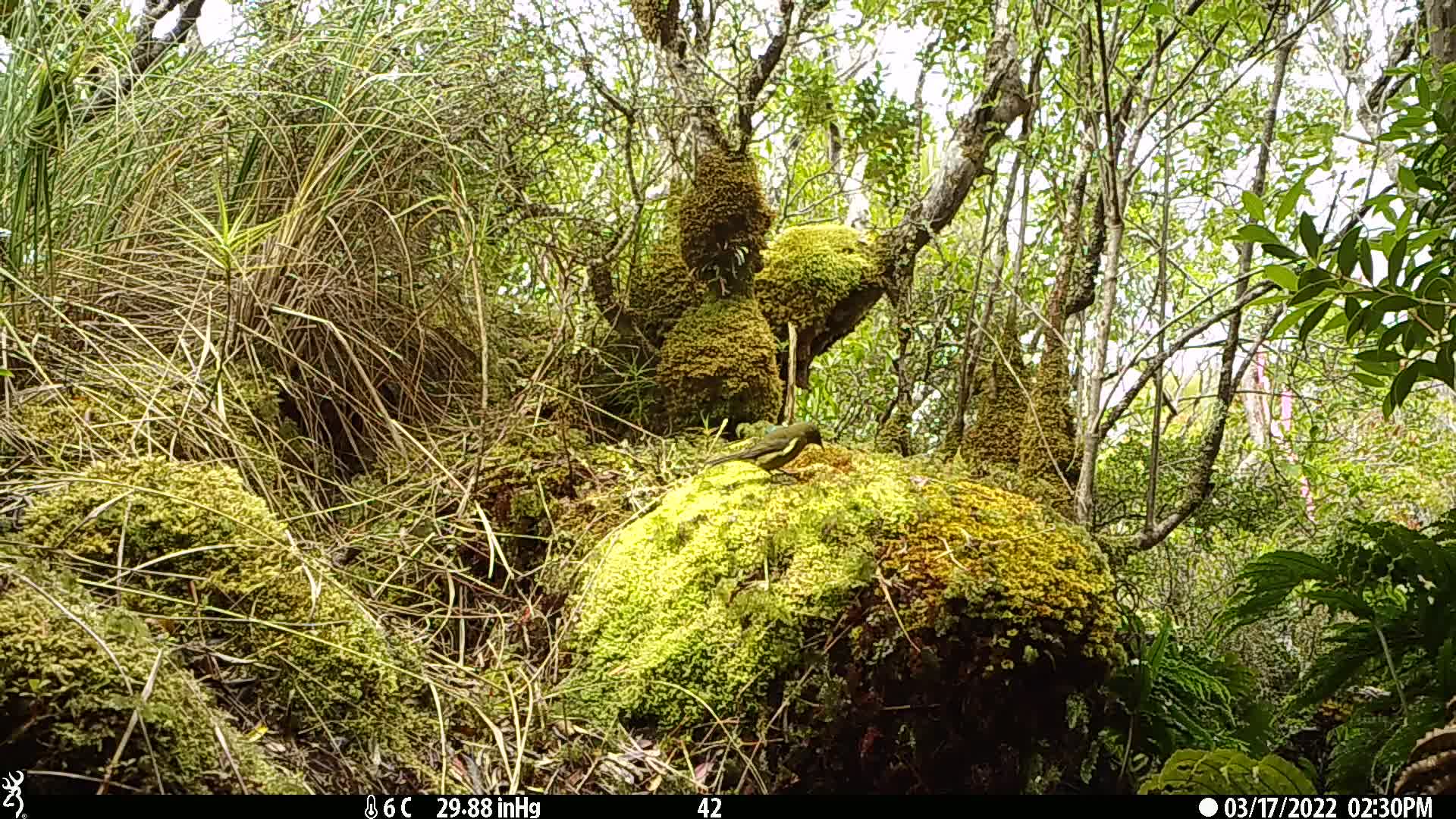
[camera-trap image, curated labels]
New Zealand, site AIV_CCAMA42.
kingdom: Animalia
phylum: Chordata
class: Aves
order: Passeriformes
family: Meliphagidae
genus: Anthornis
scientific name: Anthornis melanura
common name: new zealand bellbird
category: bellbird